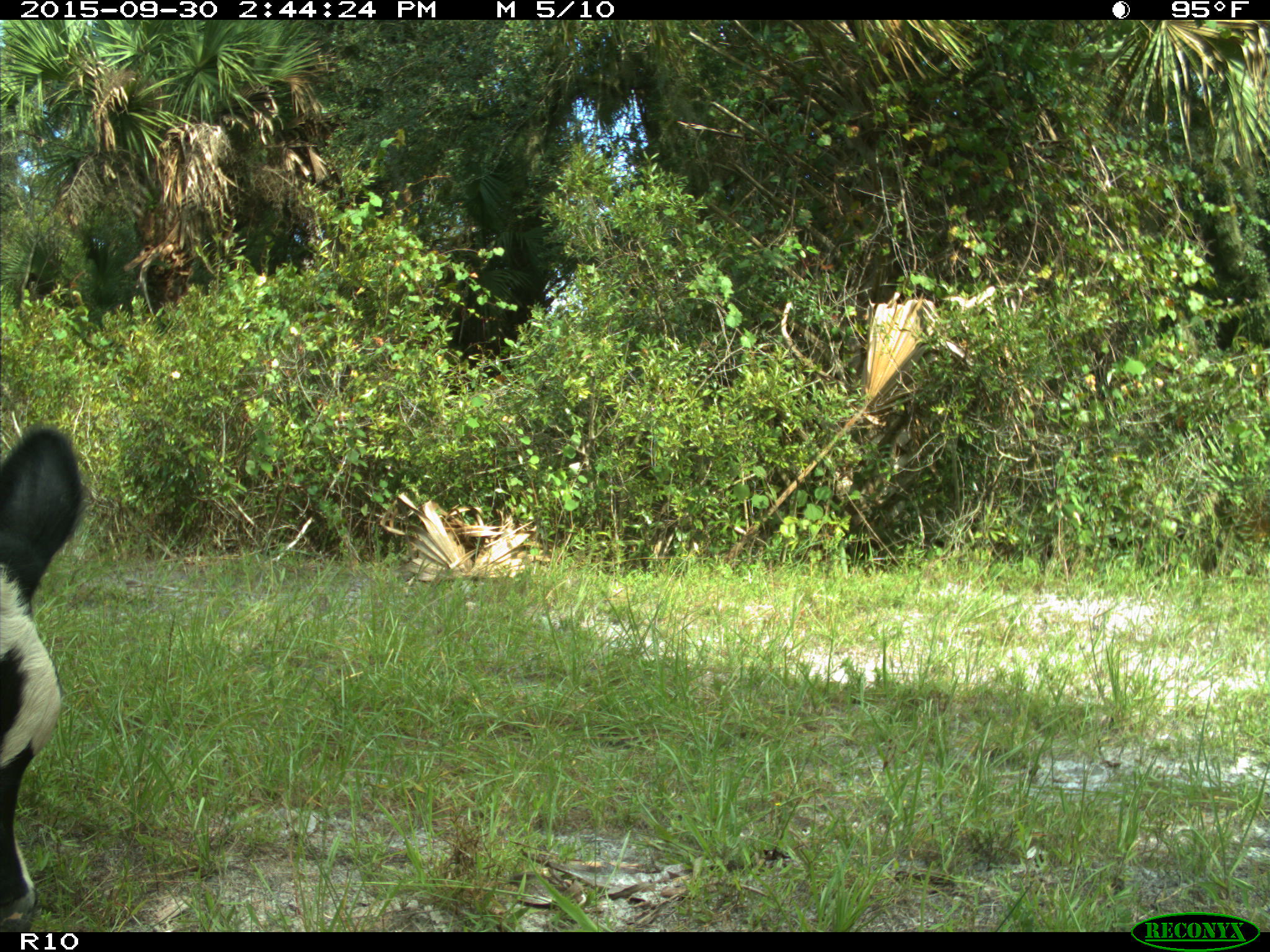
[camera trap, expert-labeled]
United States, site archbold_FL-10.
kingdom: Animalia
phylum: Chordata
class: Mammalia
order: Artiodactyla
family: Bovidae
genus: Bos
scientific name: Bos taurus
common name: domestic cow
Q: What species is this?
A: Bos taurus (domestic cow).